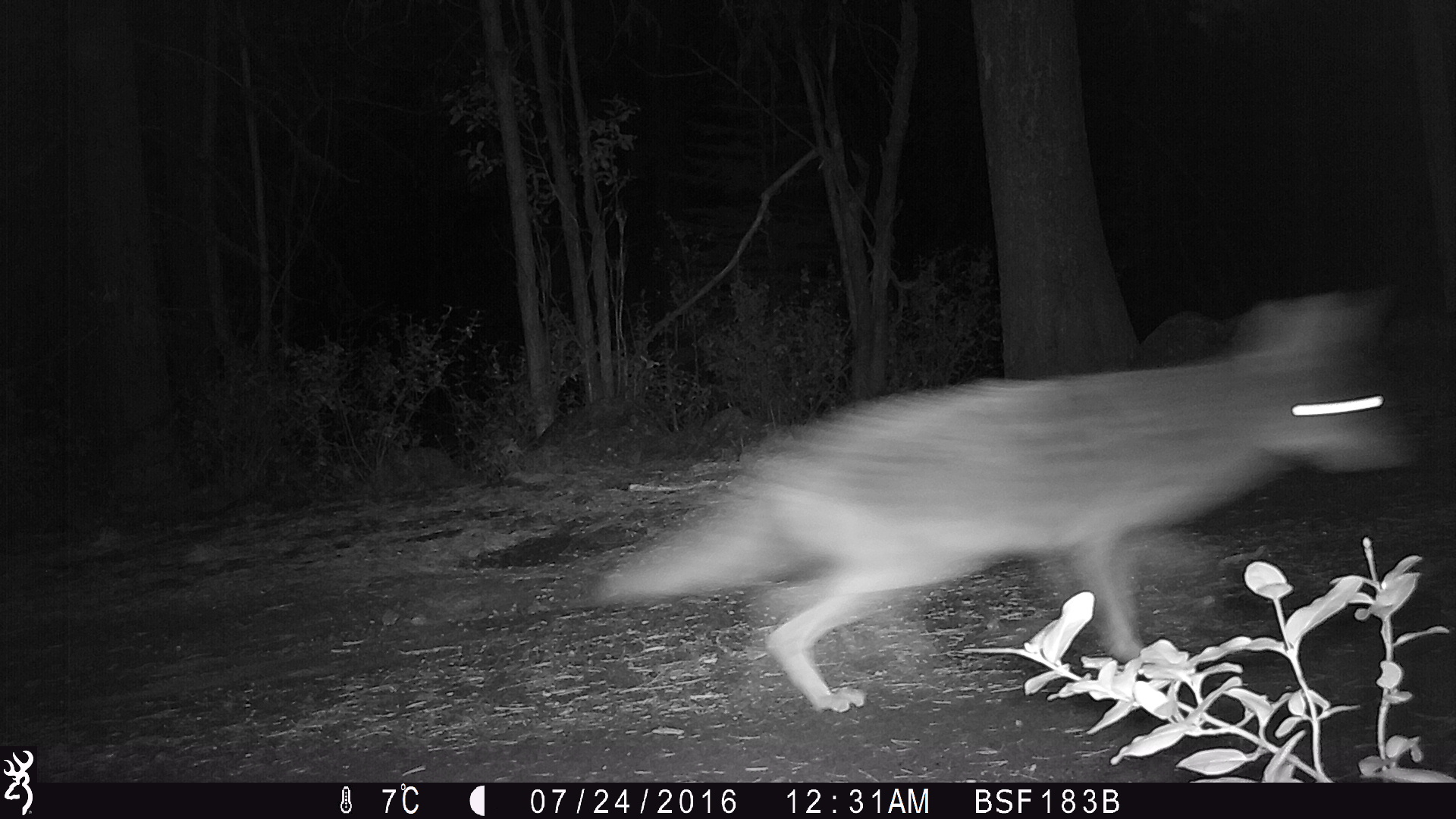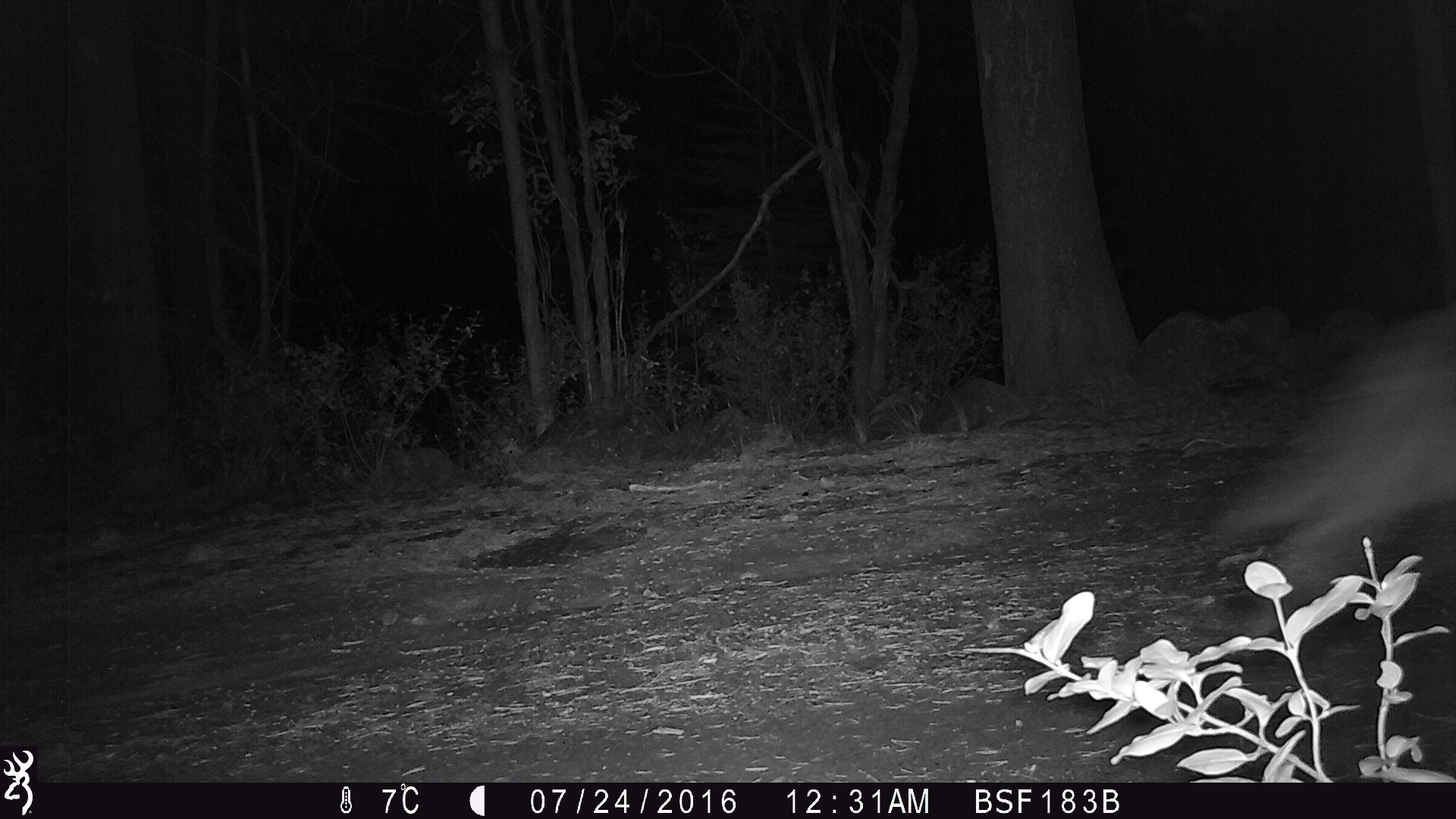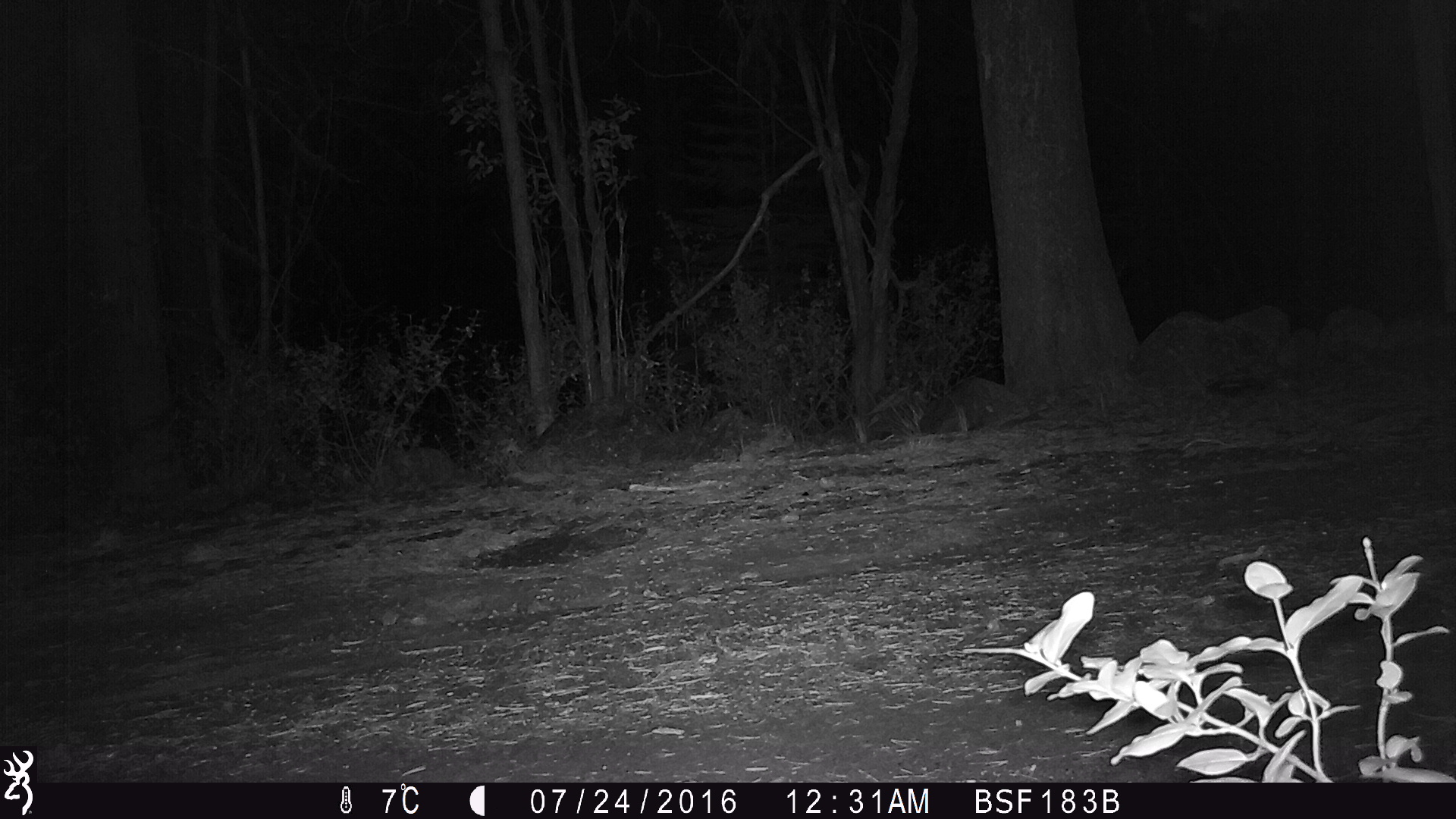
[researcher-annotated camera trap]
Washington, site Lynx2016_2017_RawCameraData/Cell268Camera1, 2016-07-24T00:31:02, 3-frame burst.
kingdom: Animalia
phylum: Chordata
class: Mammalia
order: Carnivora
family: Canidae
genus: Canis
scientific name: Canis latrans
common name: coyote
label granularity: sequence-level